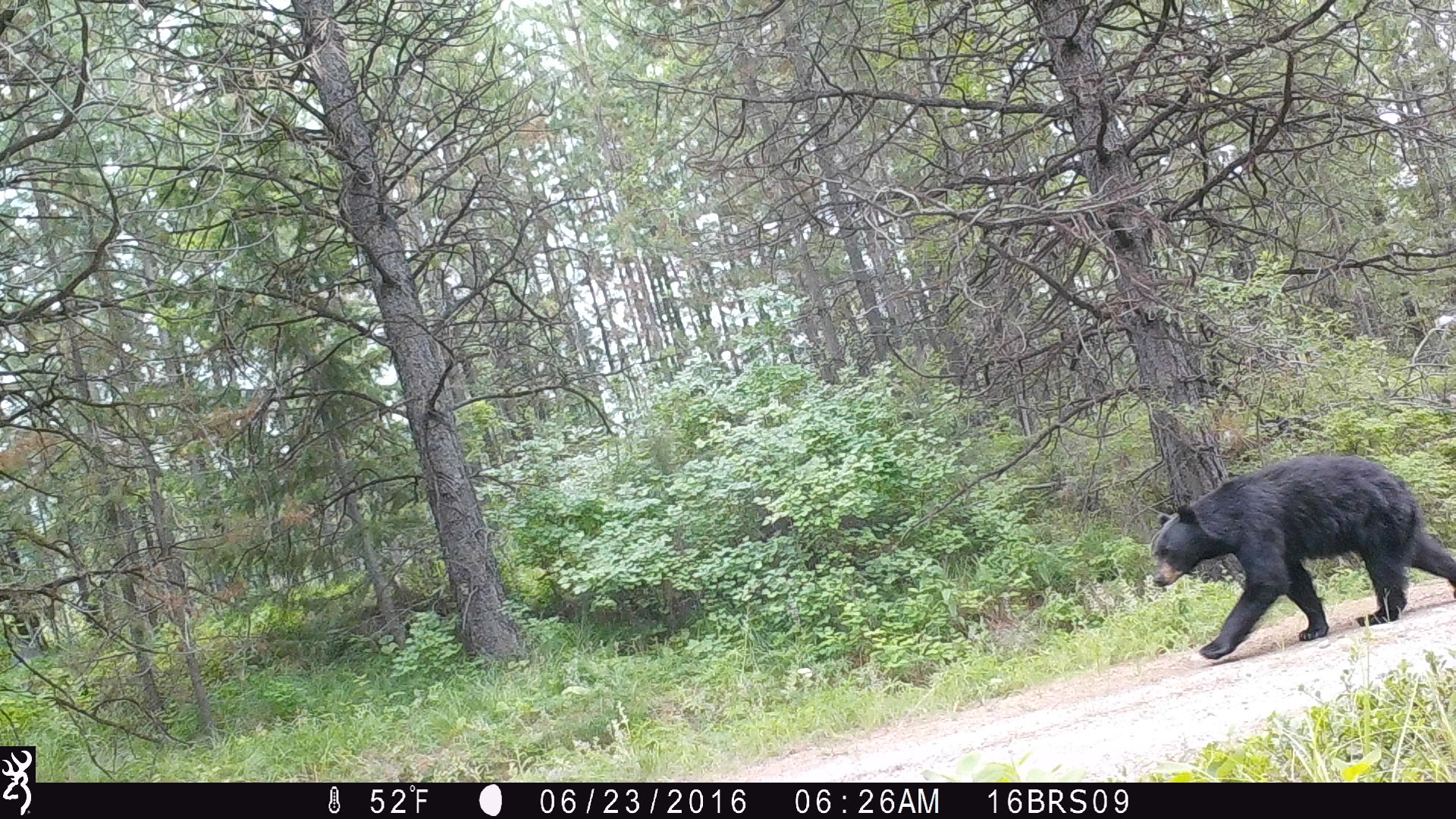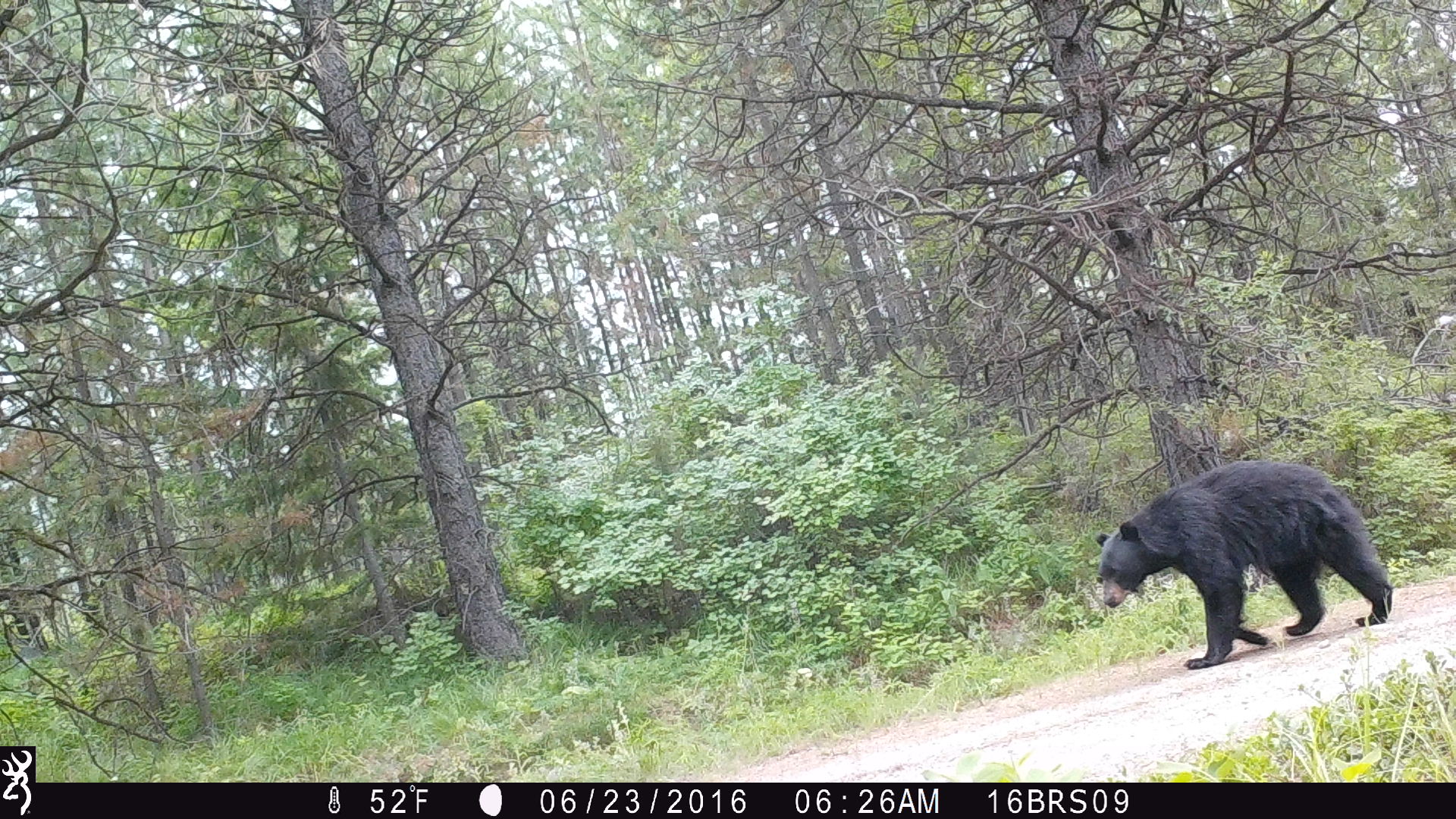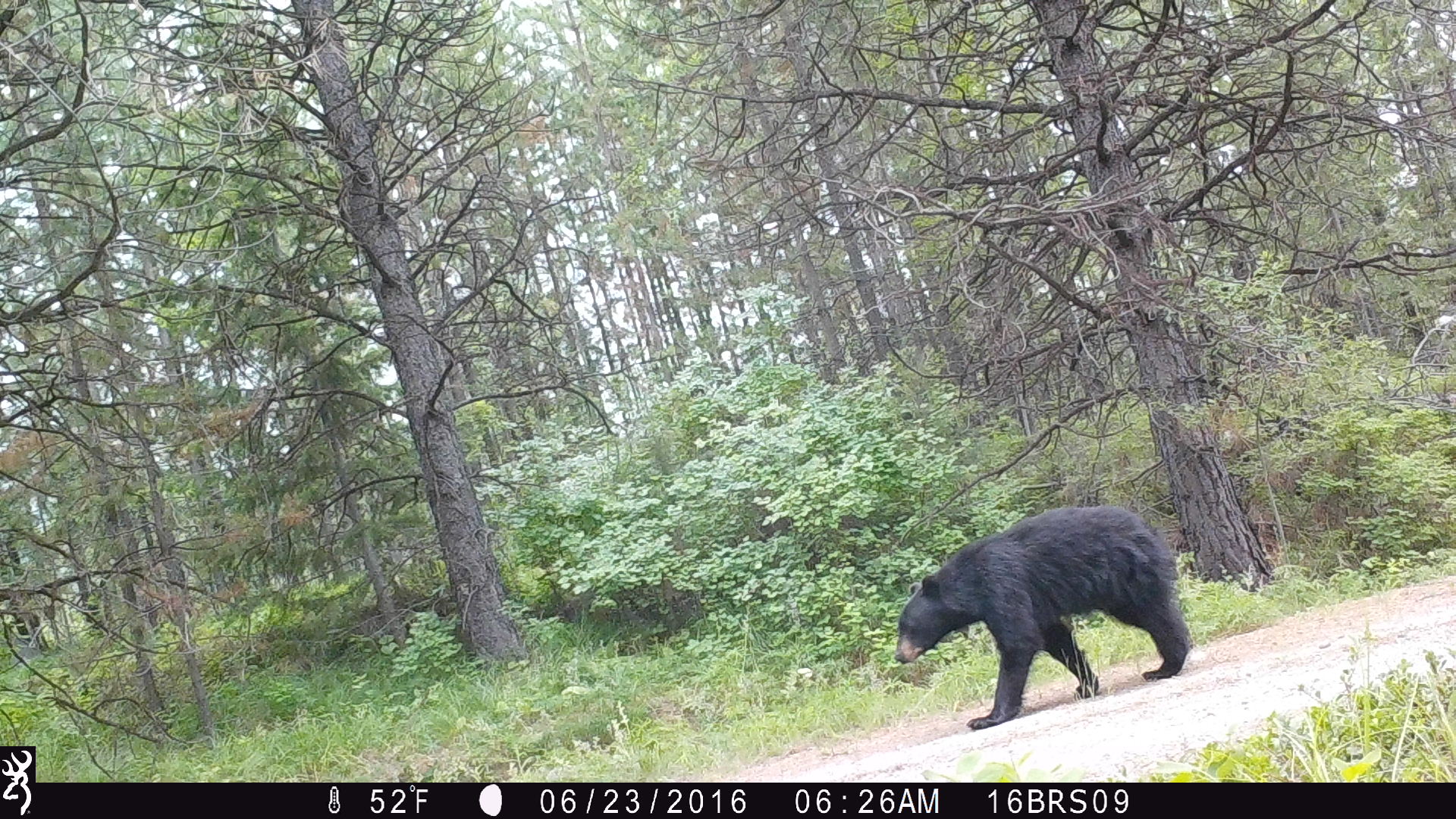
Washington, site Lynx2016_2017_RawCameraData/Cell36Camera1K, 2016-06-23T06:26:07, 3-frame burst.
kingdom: Animalia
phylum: Chordata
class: Mammalia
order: Carnivora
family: Ursidae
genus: Ursus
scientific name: Ursus americanus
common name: american black bear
Ursus americanus (american black bear). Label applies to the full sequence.